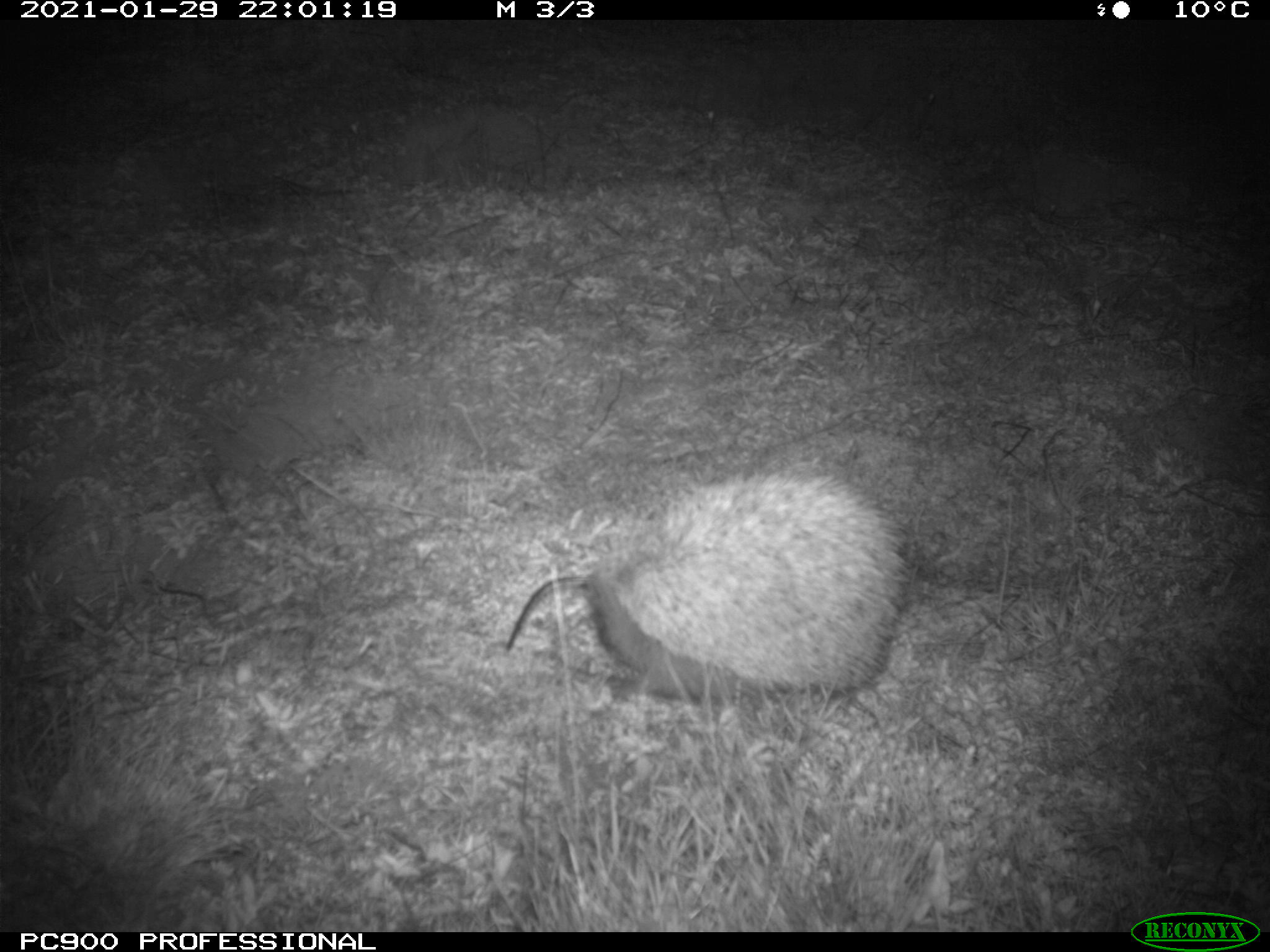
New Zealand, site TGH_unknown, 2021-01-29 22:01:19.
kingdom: Animalia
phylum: Chordata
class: Mammalia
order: Eulipotyphla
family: Erinaceidae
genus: Erinaceus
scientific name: Erinaceus europaeus europaeus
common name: european hedgehog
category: hedgehog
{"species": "hedgehog (european hedgehog) (Erinaceus europaeus europaeus)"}